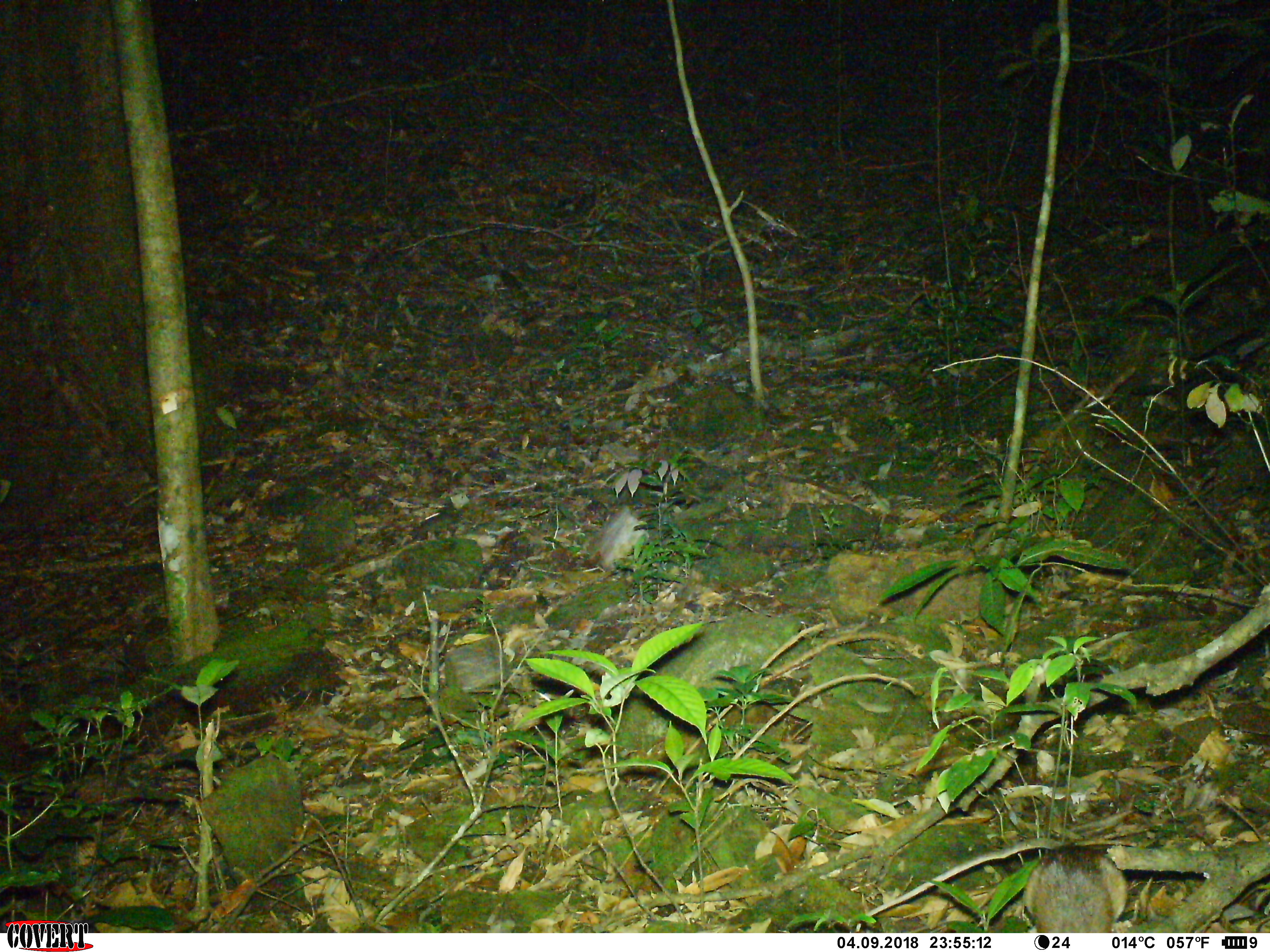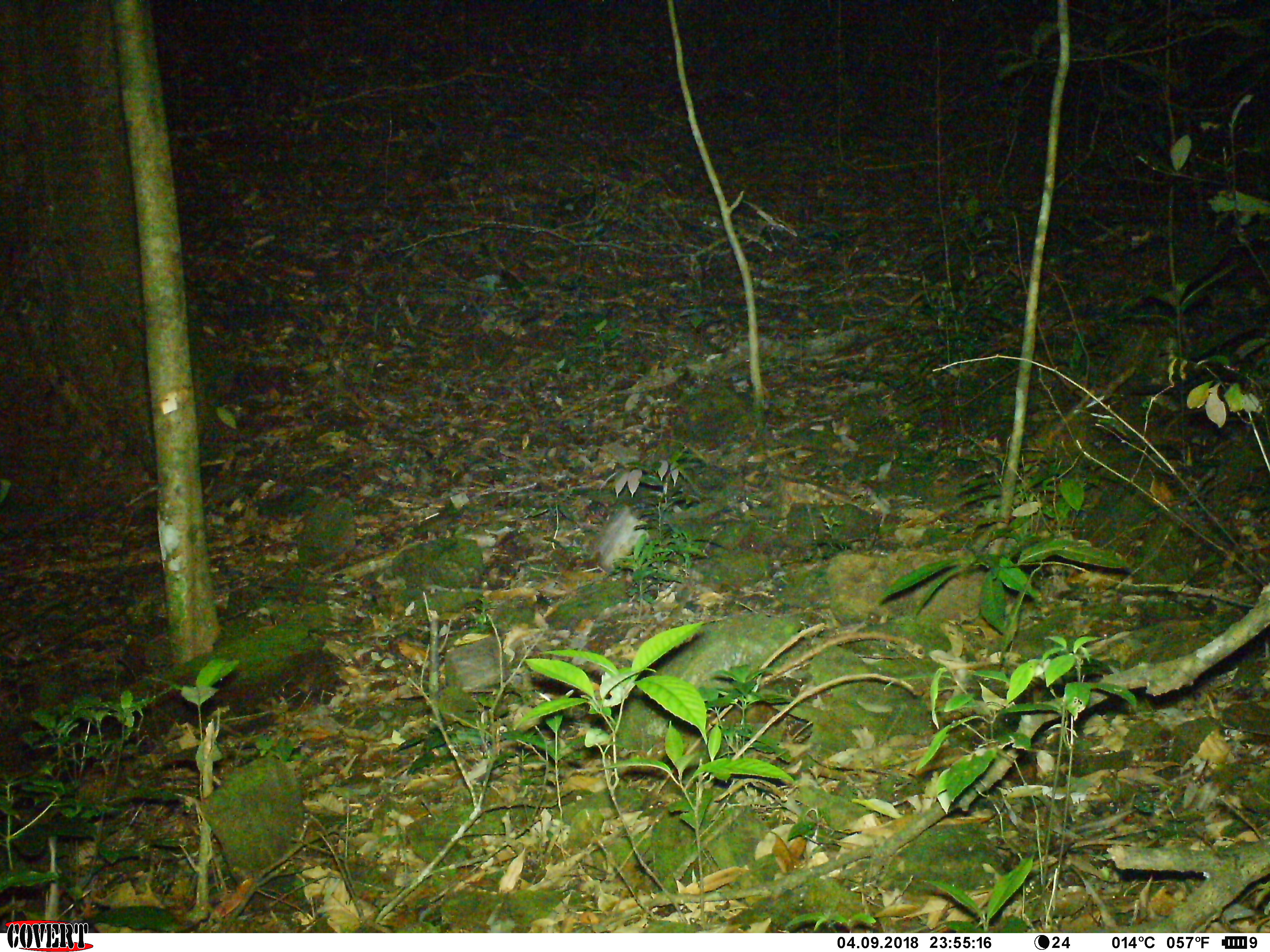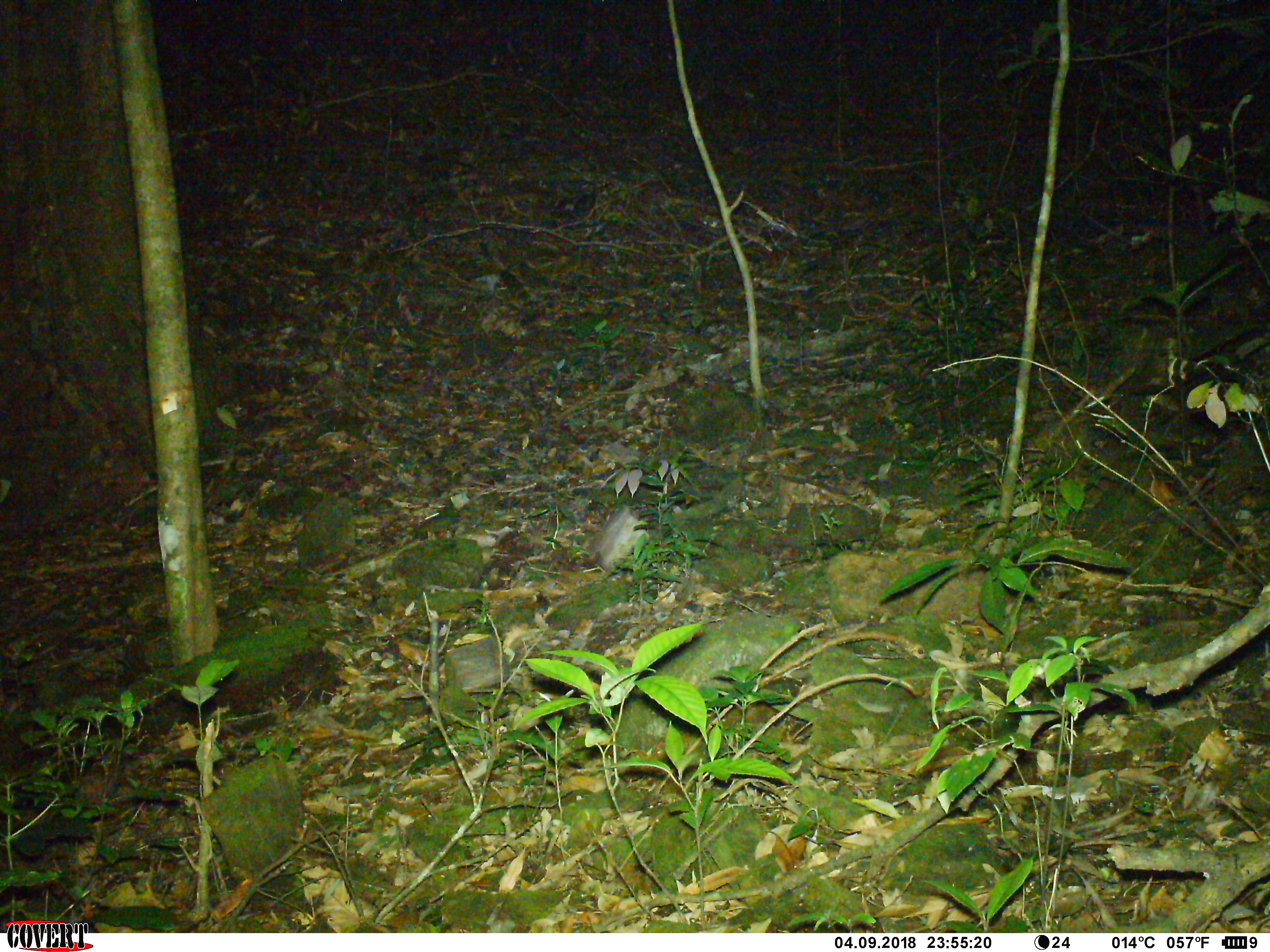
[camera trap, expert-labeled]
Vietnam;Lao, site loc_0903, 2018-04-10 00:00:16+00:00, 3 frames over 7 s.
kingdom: Animalia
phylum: Chordata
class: Mammalia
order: Rodentia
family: Muridae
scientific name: Muridae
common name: old-world mice and rats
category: unidentified murid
Unidentified murid (old-world mice and rats) (Muridae). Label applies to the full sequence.